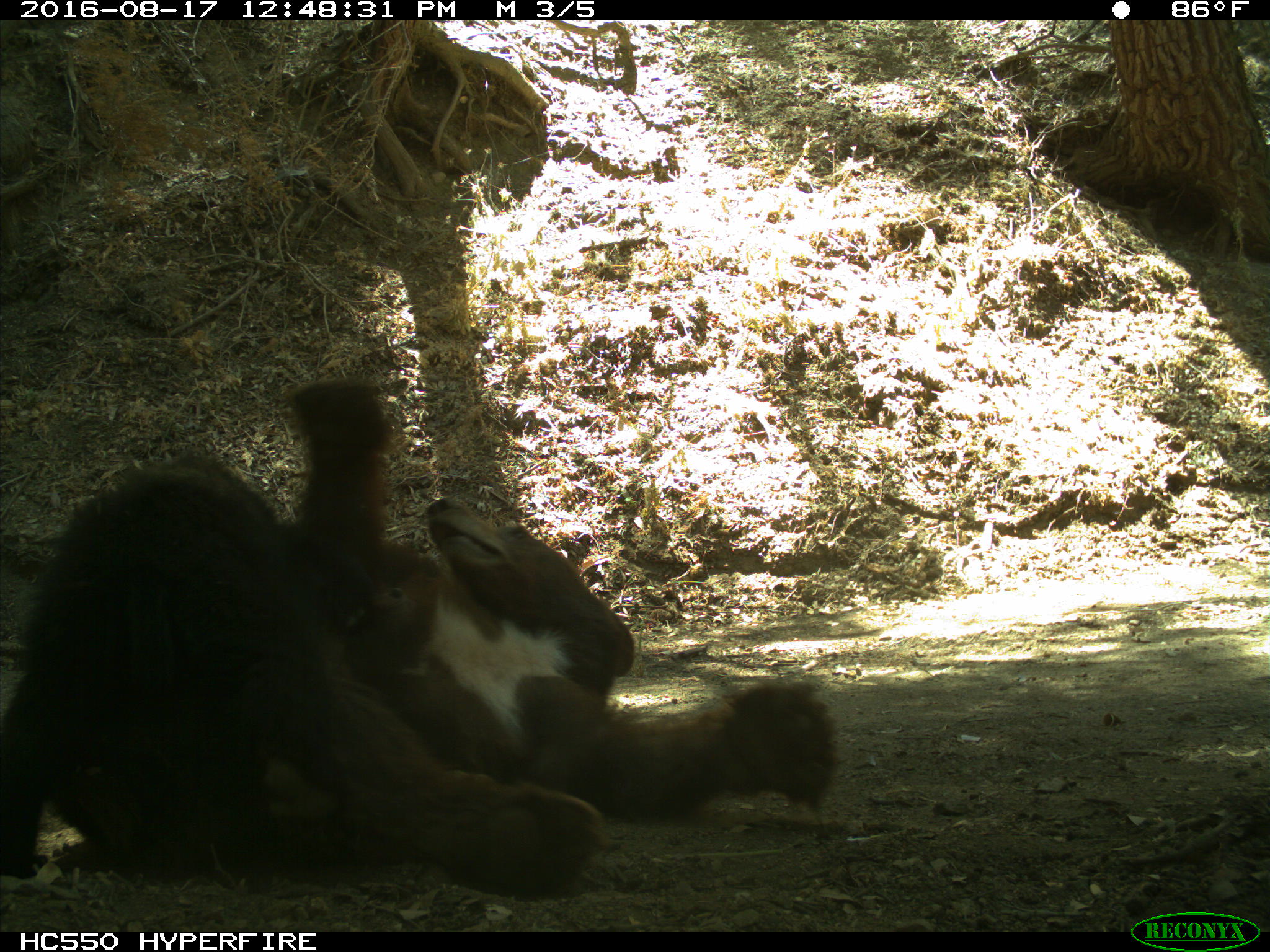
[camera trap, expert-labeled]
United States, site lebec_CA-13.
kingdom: Animalia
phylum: Chordata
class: Mammalia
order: Carnivora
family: Ursidae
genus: Ursus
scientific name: Ursus americanus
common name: american black bear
Ursus americanus (american black bear).